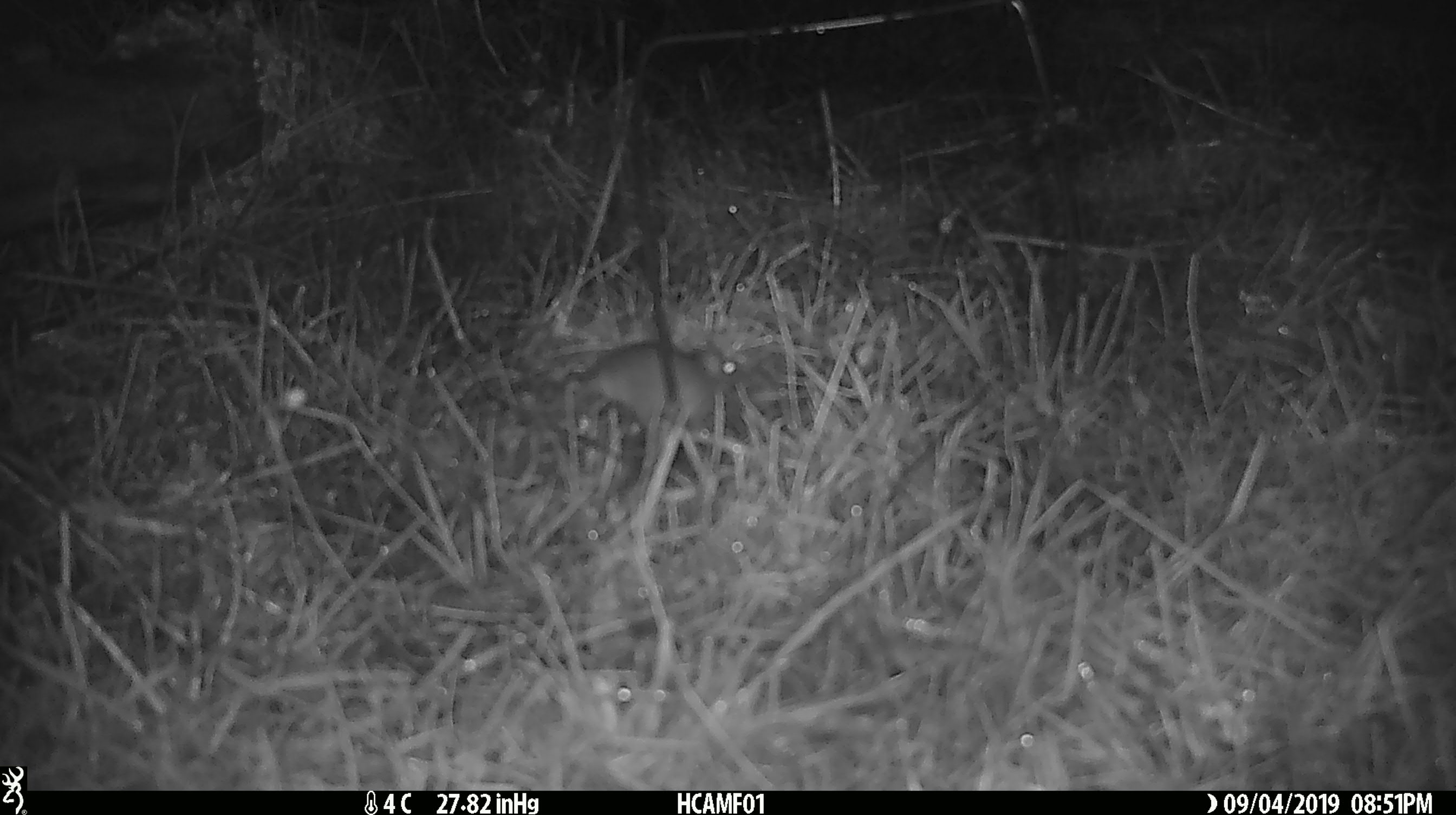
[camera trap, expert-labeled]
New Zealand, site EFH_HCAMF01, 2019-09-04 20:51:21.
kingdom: Animalia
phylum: Chordata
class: Mammalia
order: Rodentia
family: Muridae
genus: Mus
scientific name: Mus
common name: mouse